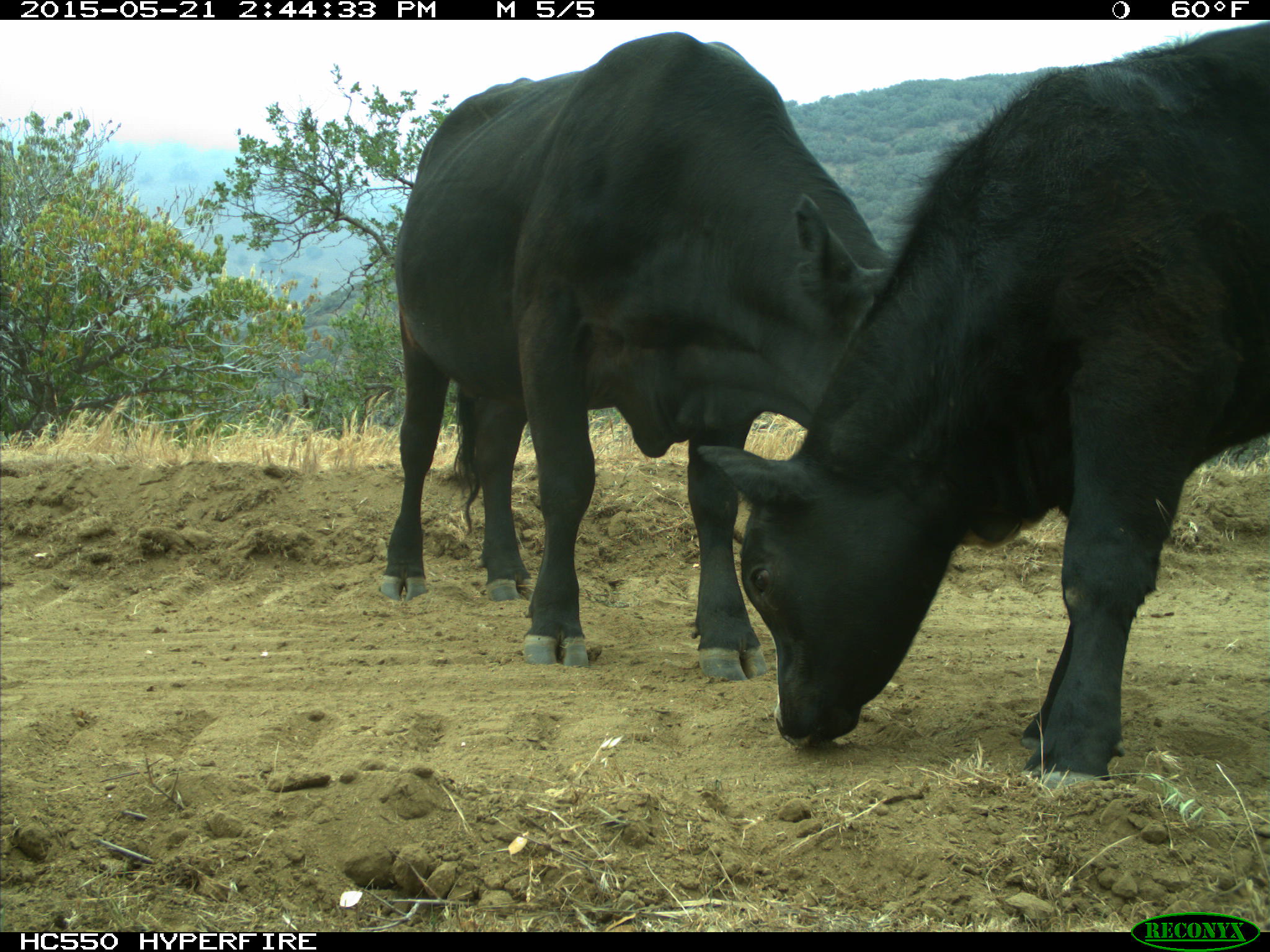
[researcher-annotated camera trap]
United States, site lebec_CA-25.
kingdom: Animalia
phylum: Chordata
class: Mammalia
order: Artiodactyla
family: Bovidae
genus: Bos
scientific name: Bos taurus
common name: domestic cow